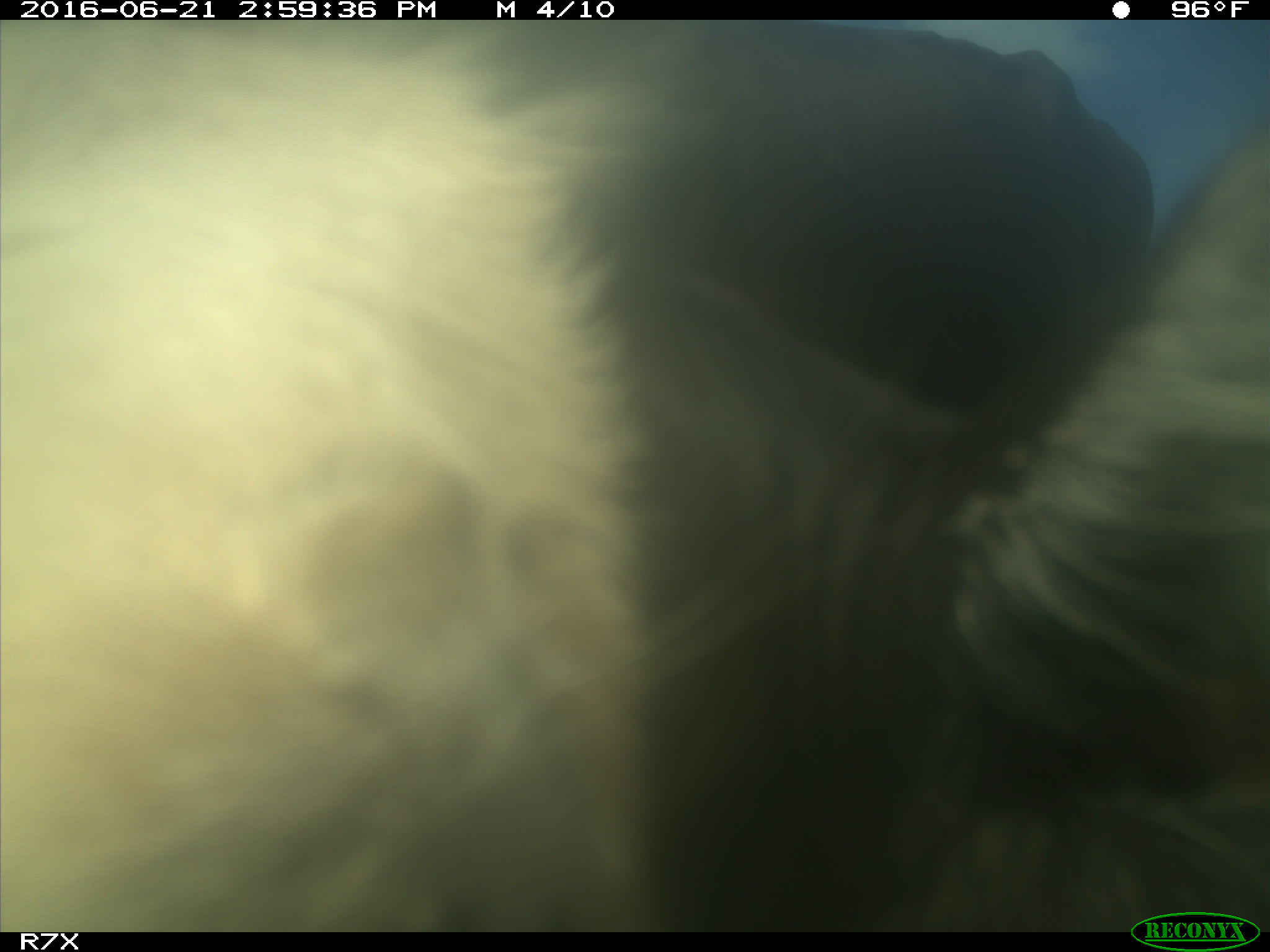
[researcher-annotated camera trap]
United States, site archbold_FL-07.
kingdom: Animalia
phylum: Chordata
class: Mammalia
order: Artiodactyla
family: Bovidae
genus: Bos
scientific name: Bos taurus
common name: domestic cow